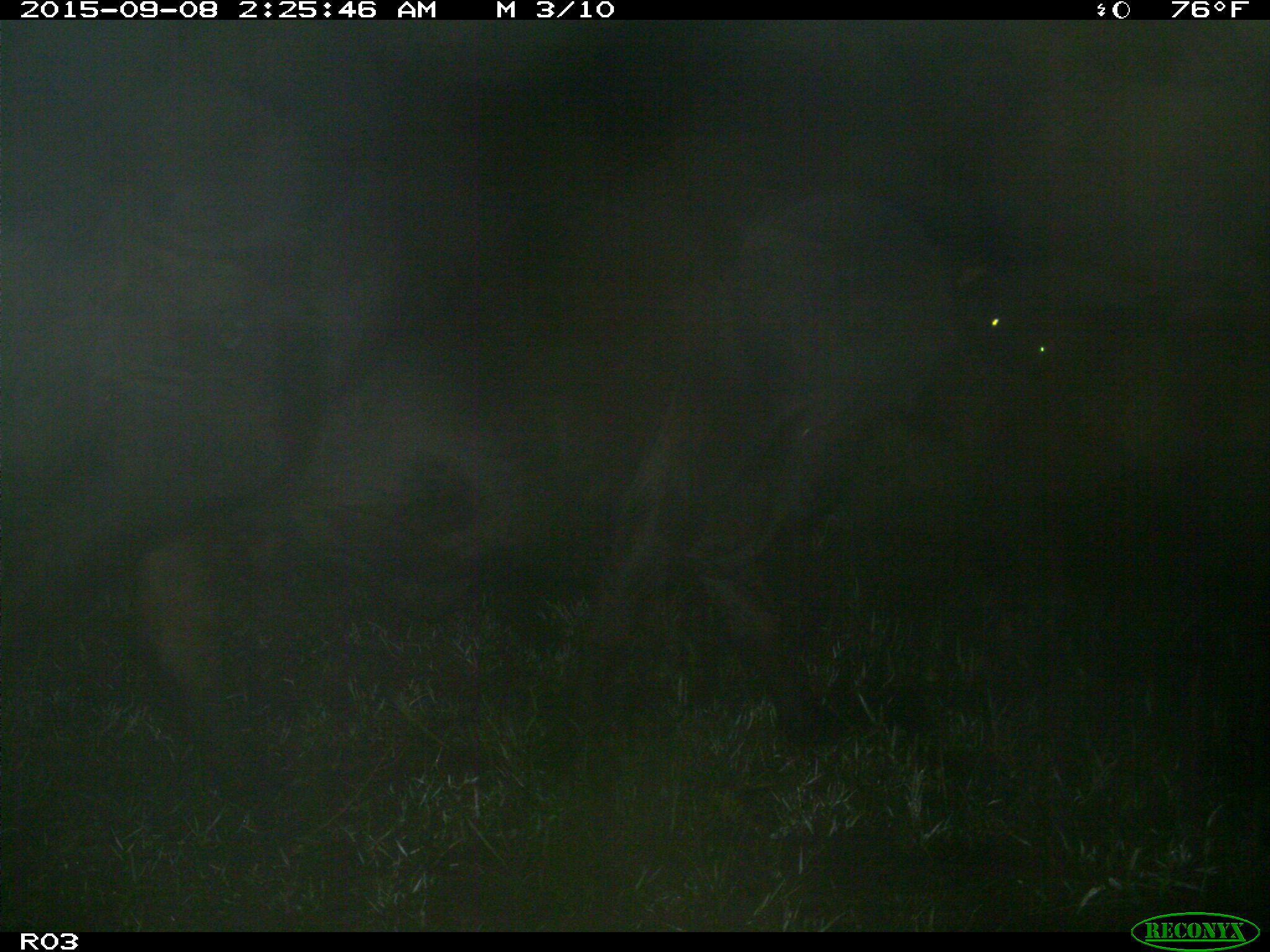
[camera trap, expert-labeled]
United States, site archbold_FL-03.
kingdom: Animalia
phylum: Chordata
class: Mammalia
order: Artiodactyla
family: Bovidae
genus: Bos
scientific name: Bos taurus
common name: domestic cow